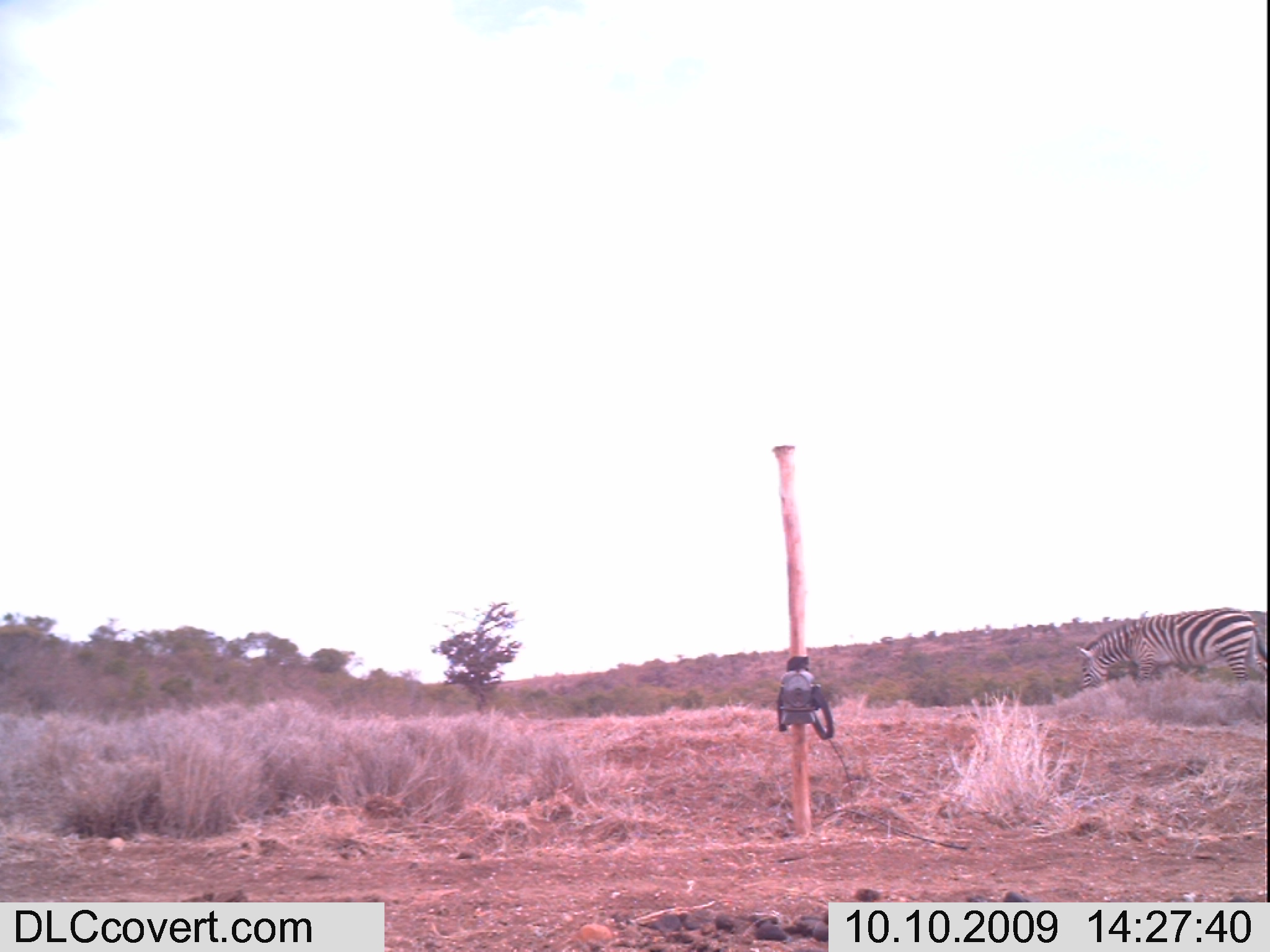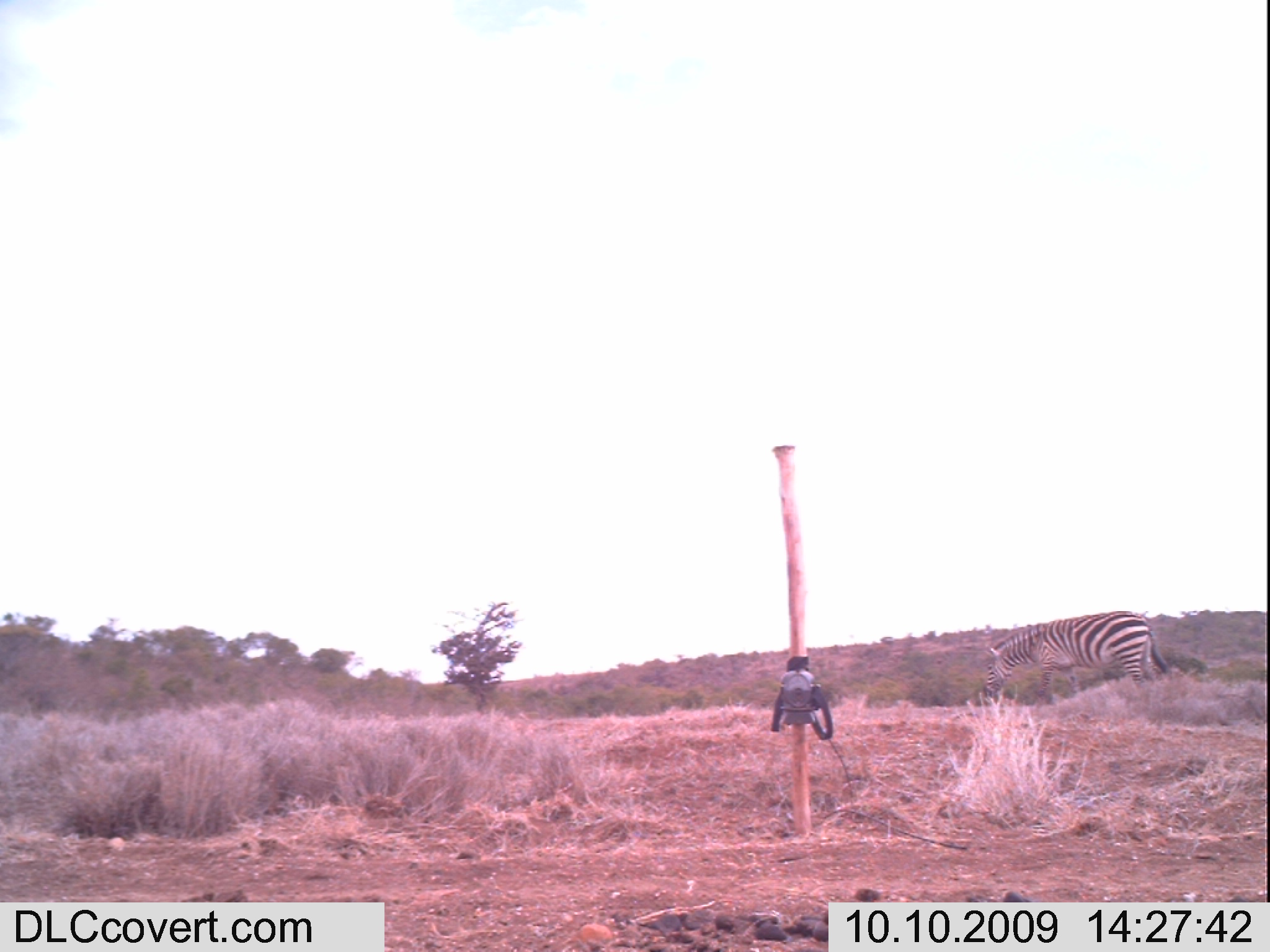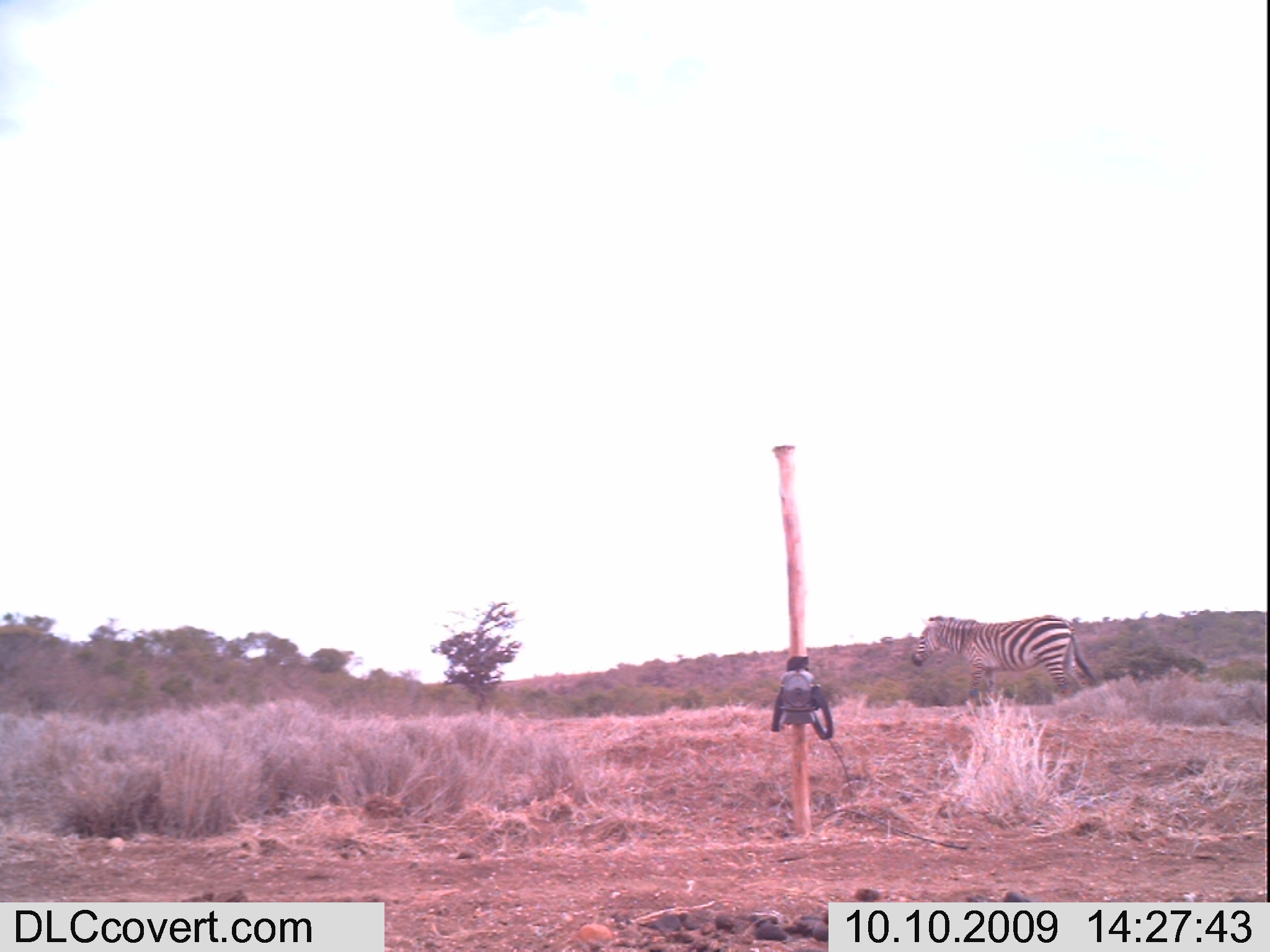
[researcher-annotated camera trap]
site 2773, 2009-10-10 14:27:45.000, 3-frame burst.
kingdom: Animalia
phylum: Chordata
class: Mammalia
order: Perissodactyla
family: Equidae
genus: Equus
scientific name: Equus quagga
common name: plains zebra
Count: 1.